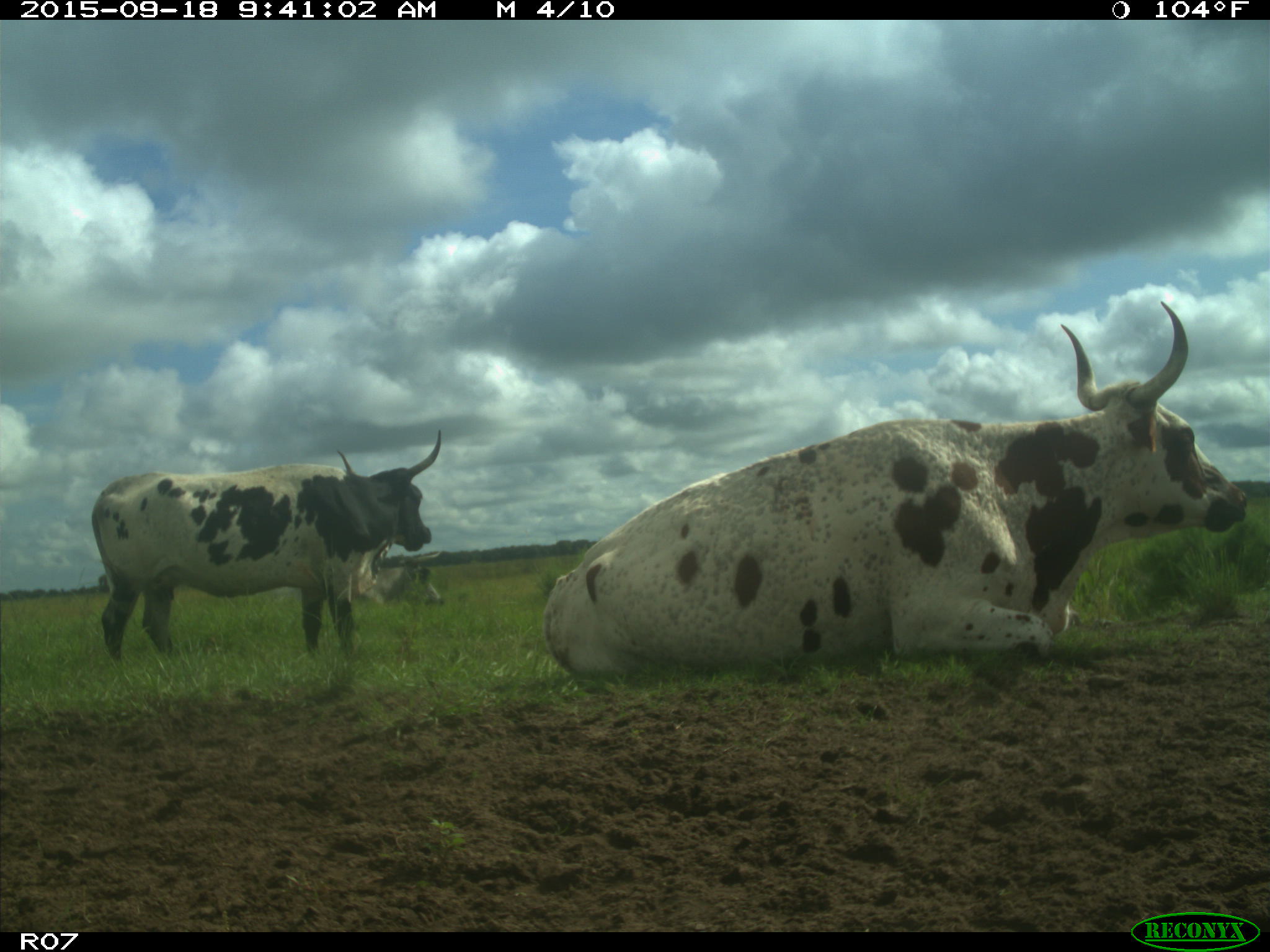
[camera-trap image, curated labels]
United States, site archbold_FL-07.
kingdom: Animalia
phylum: Chordata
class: Mammalia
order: Artiodactyla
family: Bovidae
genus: Bos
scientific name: Bos taurus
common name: domestic cow